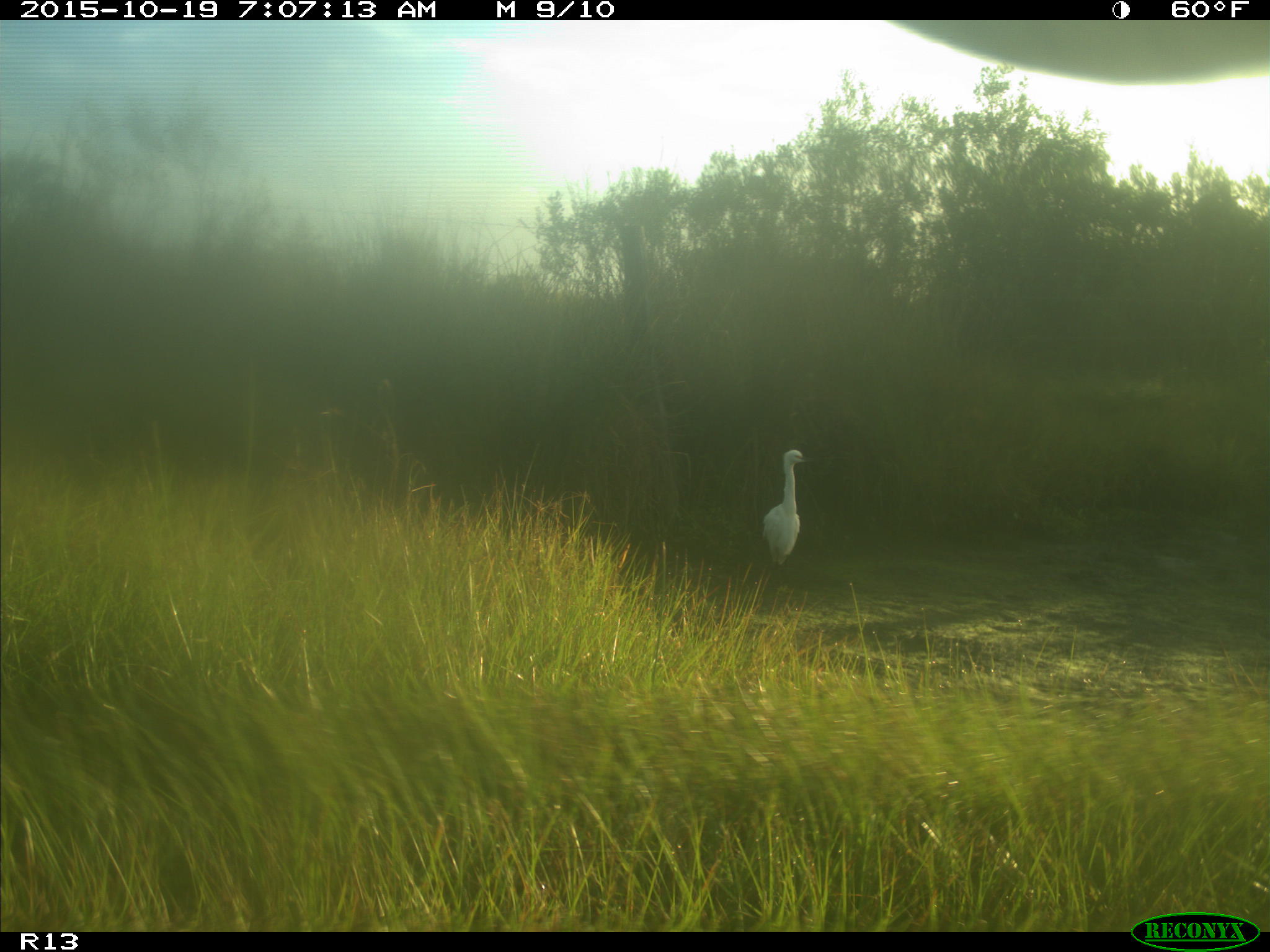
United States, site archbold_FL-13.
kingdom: Animalia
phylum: Chordata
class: Mammalia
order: Artiodactyla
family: Bovidae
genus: Bos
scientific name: Bos taurus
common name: domestic cow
Bos taurus (domestic cow).